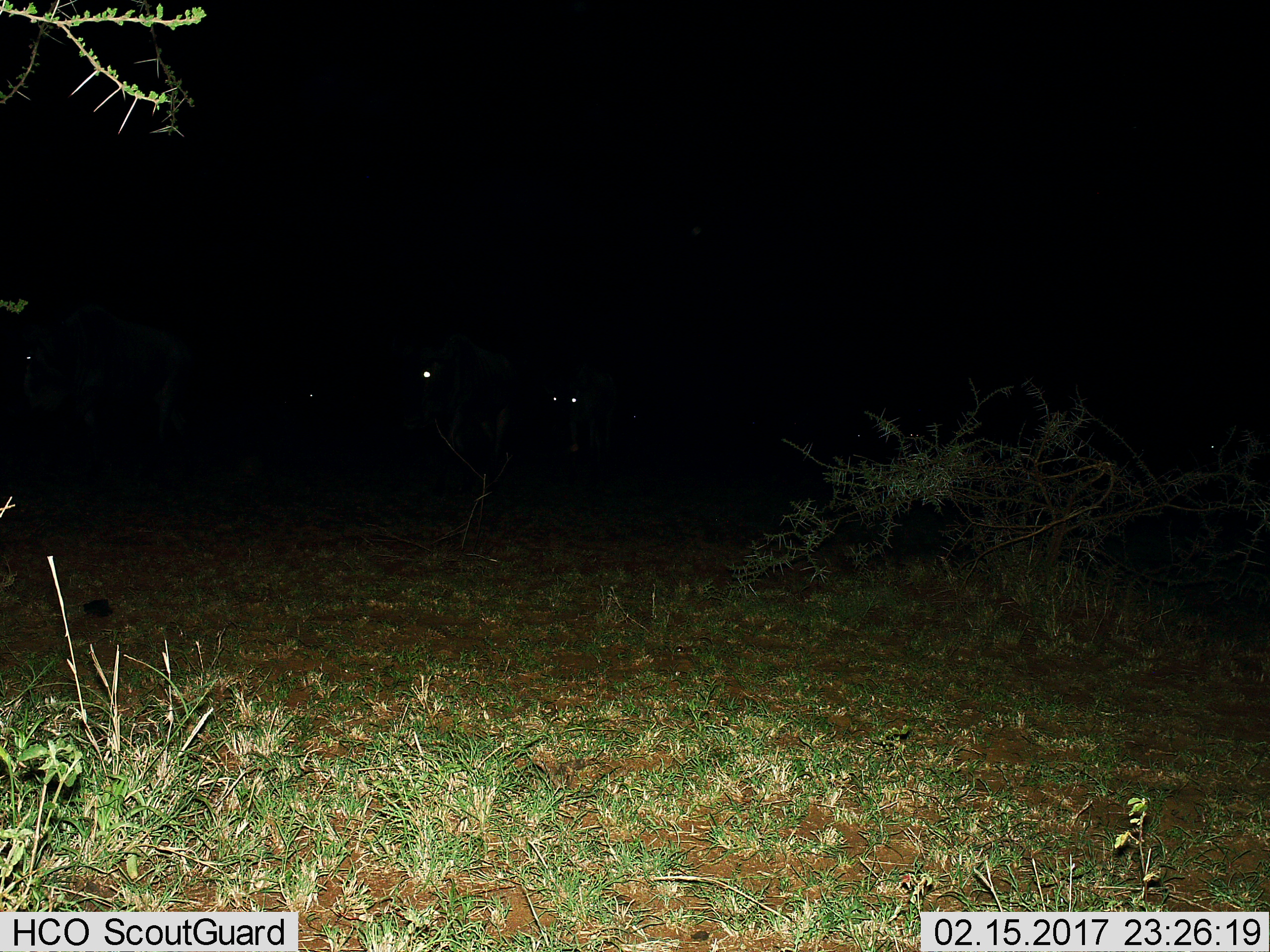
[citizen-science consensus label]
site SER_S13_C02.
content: unidentified animal